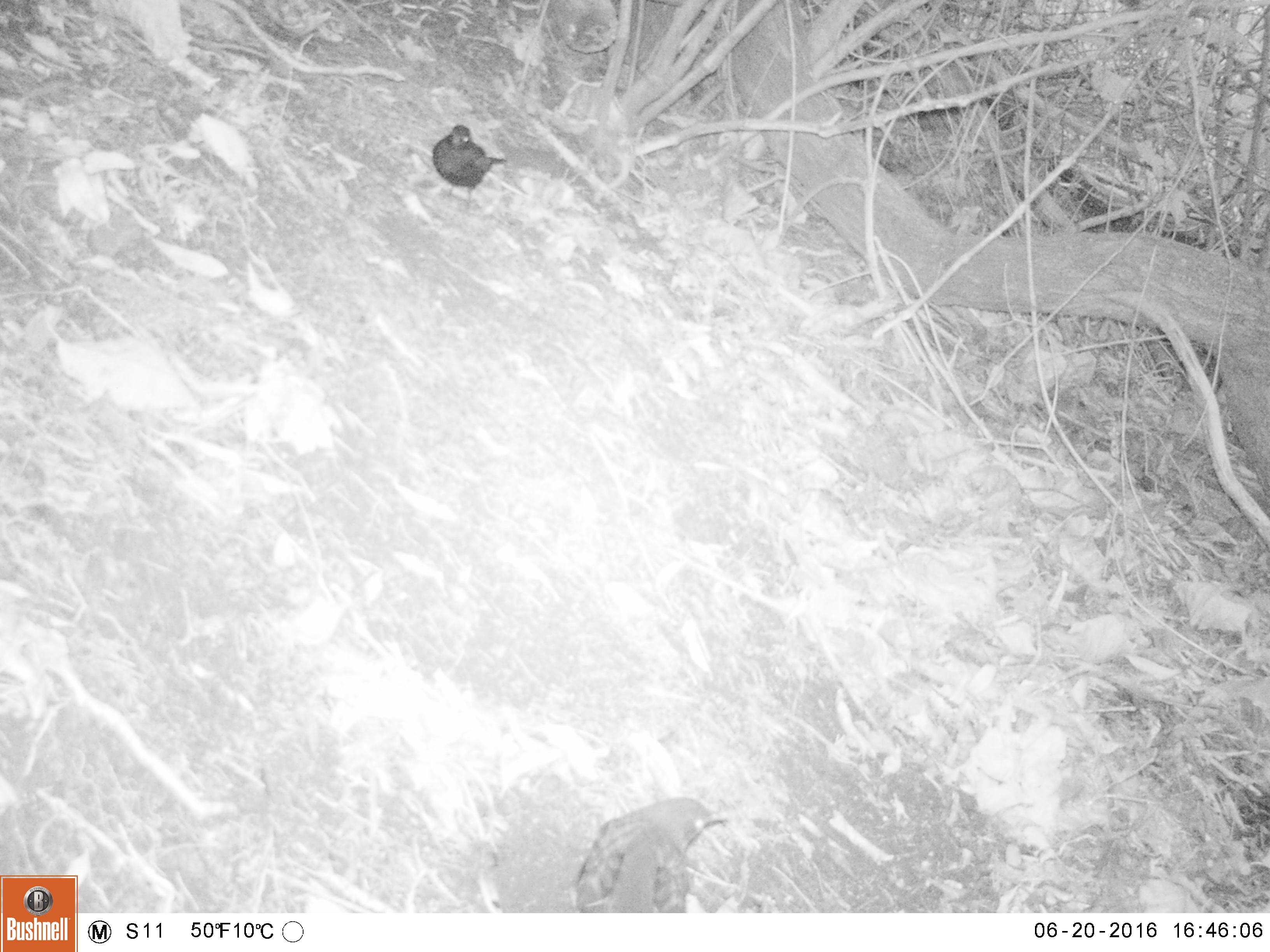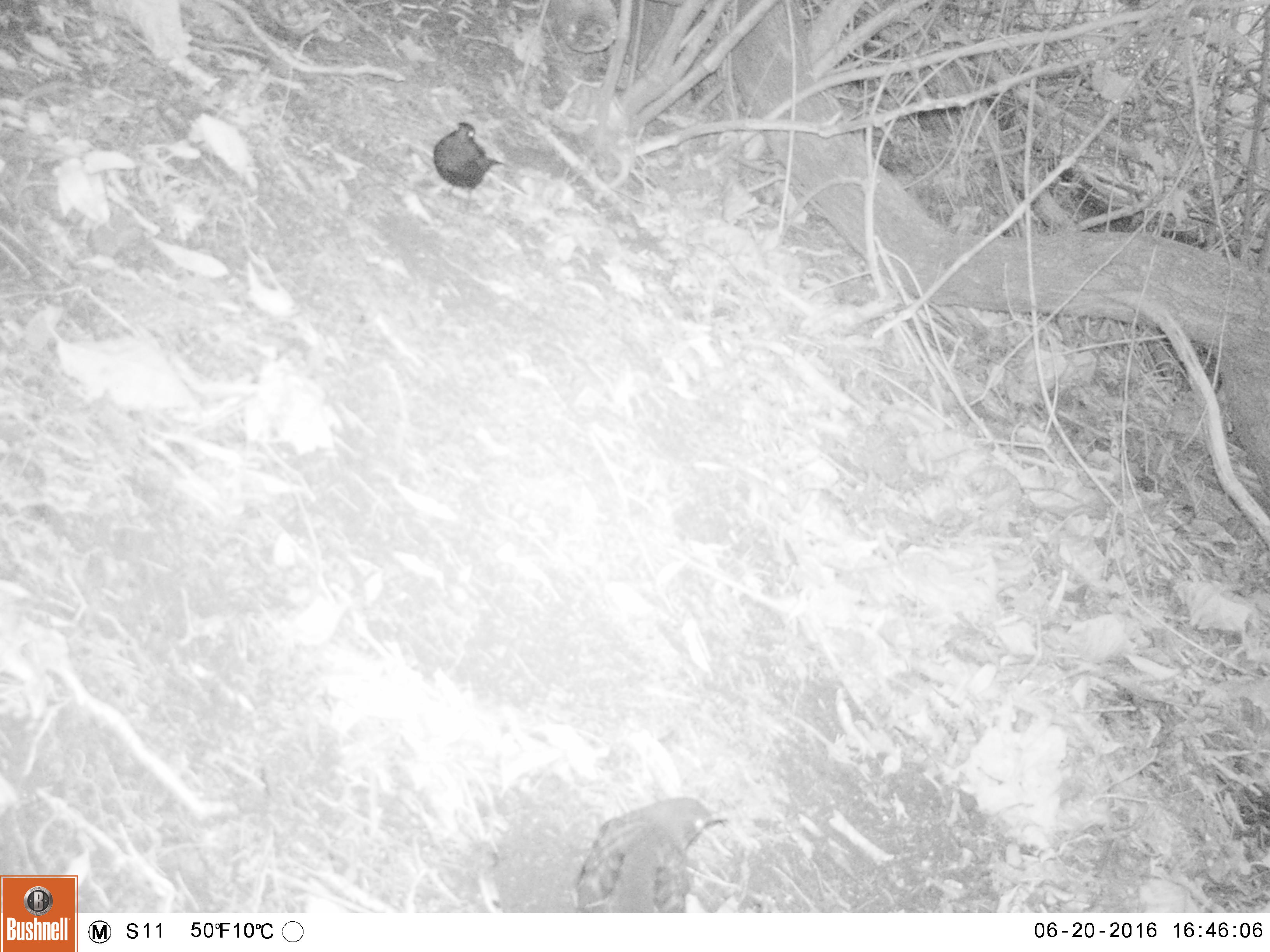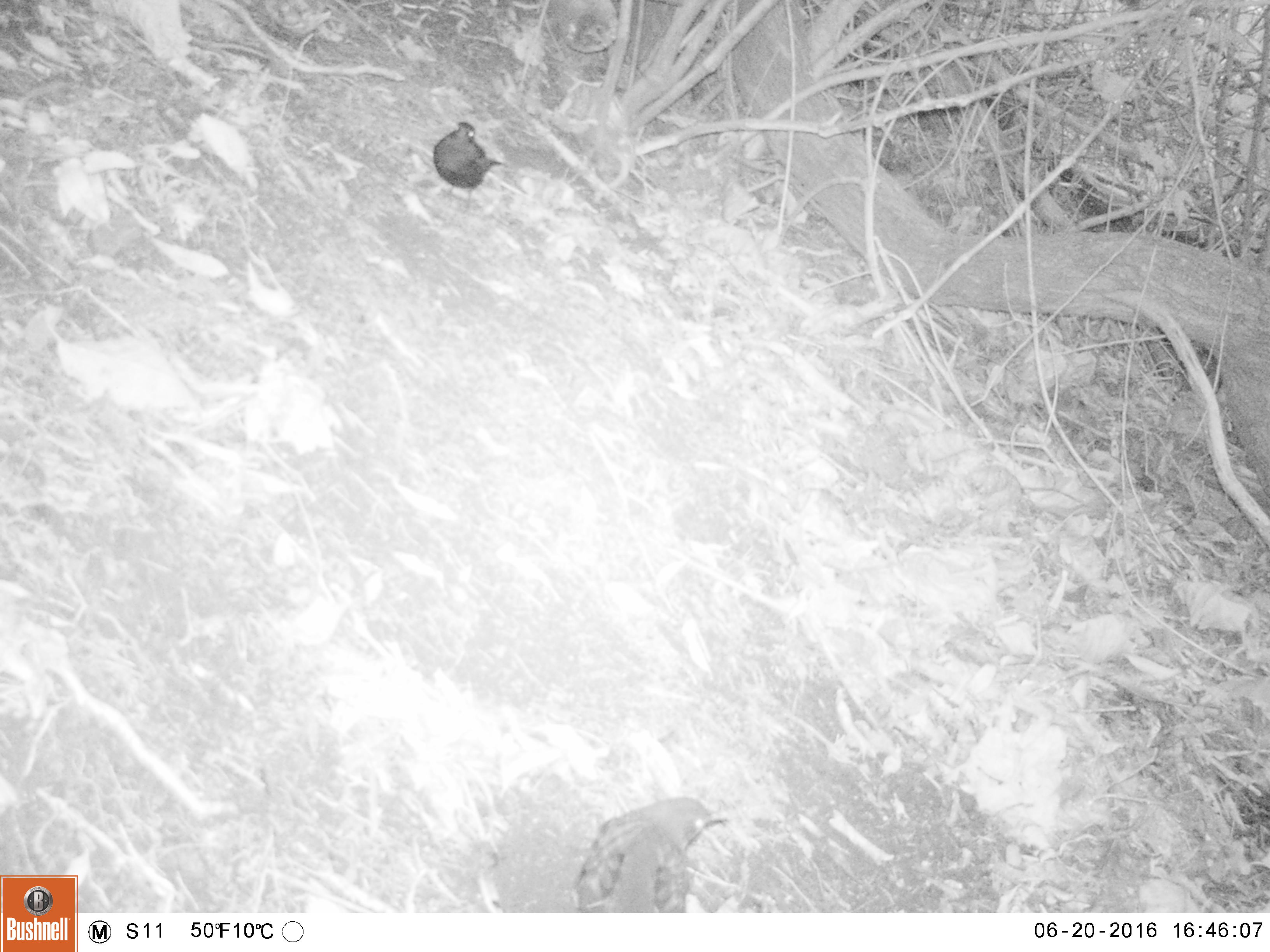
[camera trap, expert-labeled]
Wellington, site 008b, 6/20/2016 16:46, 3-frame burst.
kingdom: Animalia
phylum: Chordata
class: Aves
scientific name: Aves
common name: bird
Bird (Aves).